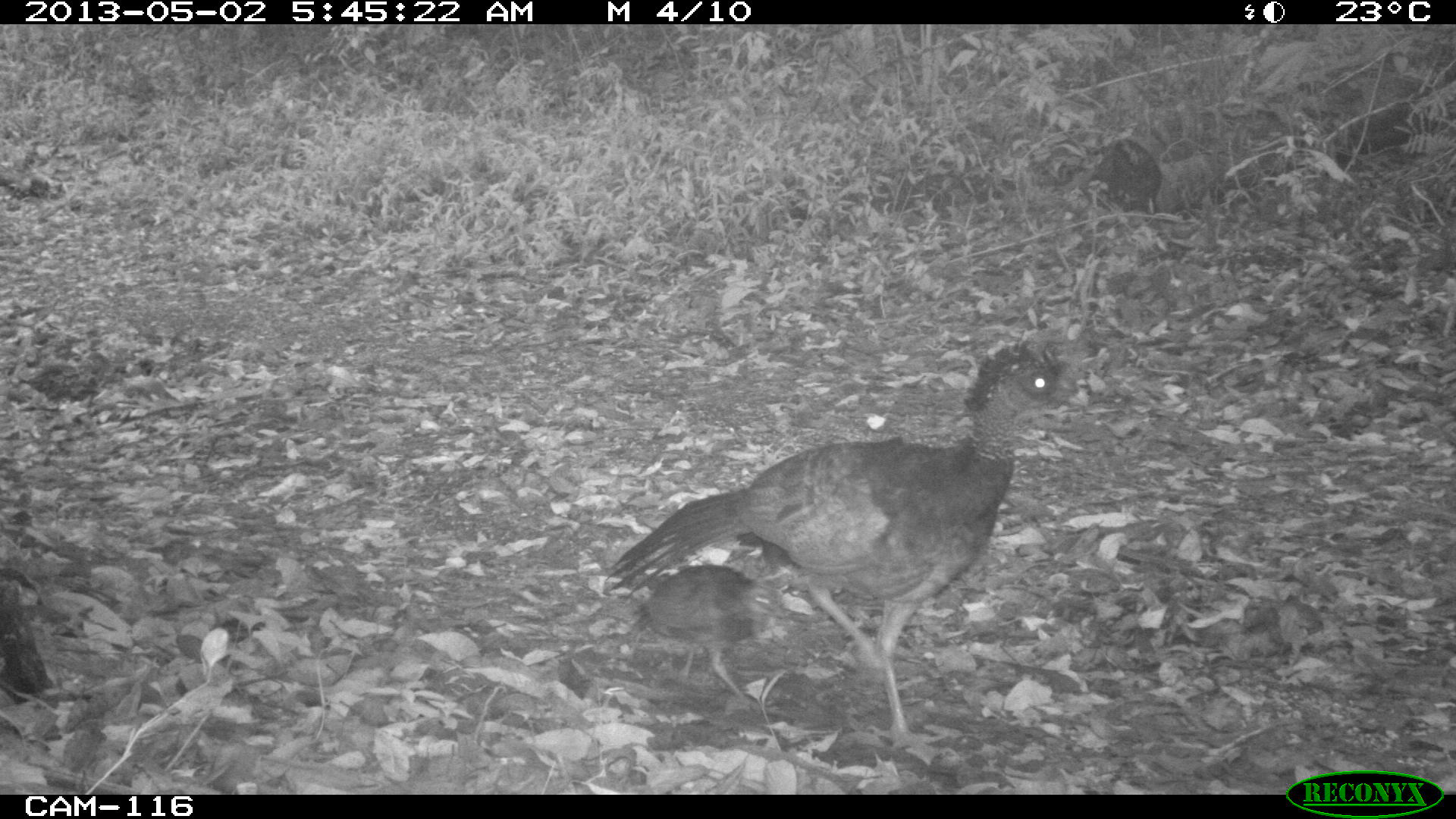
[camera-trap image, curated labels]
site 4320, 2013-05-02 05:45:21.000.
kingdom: Animalia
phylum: Chordata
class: Aves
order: Galliformes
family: Cracidae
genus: Crax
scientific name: Crax rubra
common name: great curassow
Crax rubra (great curassow), count 1, sex female.